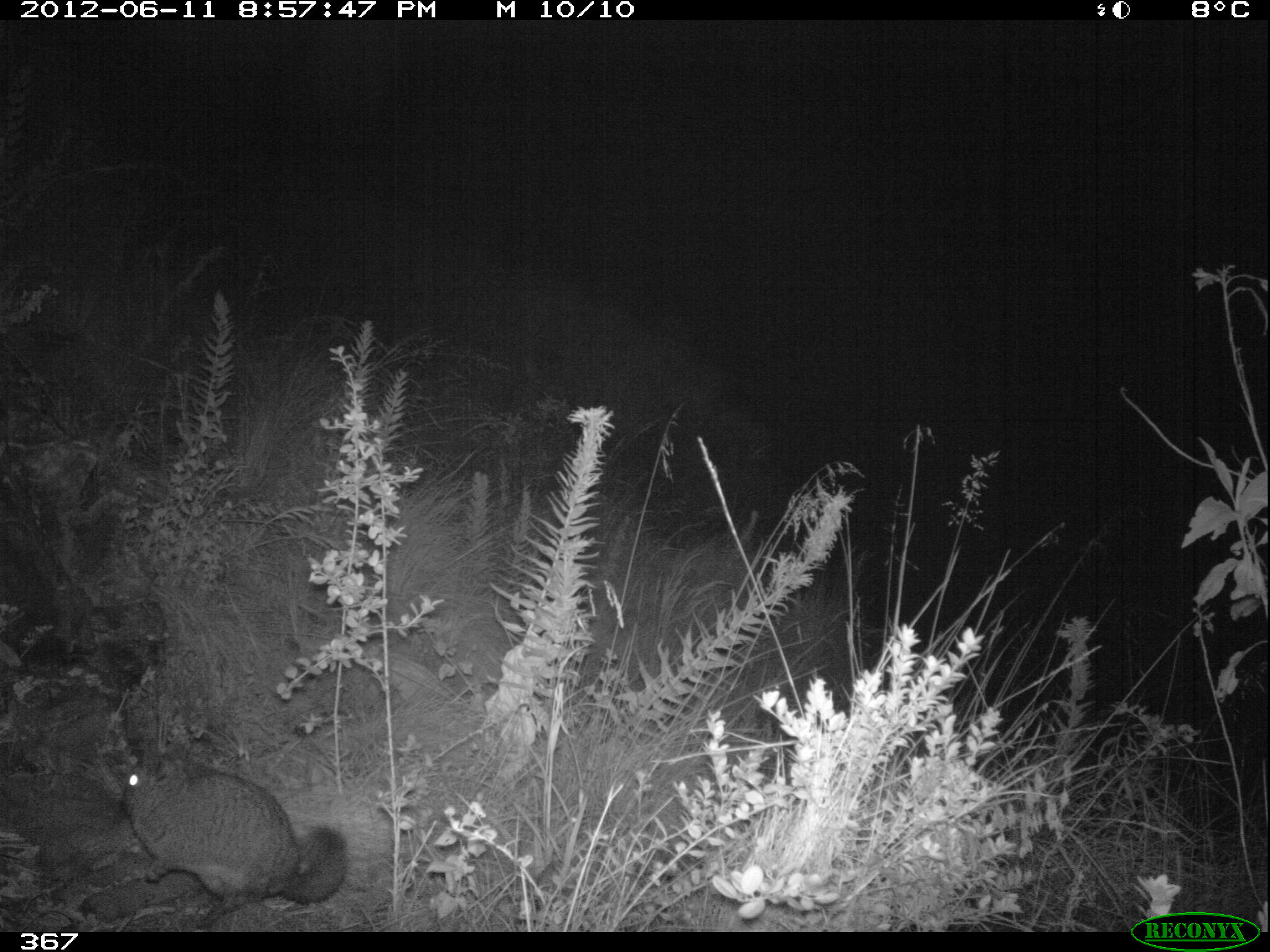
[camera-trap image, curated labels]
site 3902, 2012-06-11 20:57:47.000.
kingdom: Animalia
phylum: Chordata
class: Mammalia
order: Rodentia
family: Chinchillidae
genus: Lagidium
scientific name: Lagidium viscacia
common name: mountain viscacha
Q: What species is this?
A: Lagidium viscacia (mountain viscacha).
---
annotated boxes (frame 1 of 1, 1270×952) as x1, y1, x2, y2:
lagidium viscacia: 120, 738, 346, 931